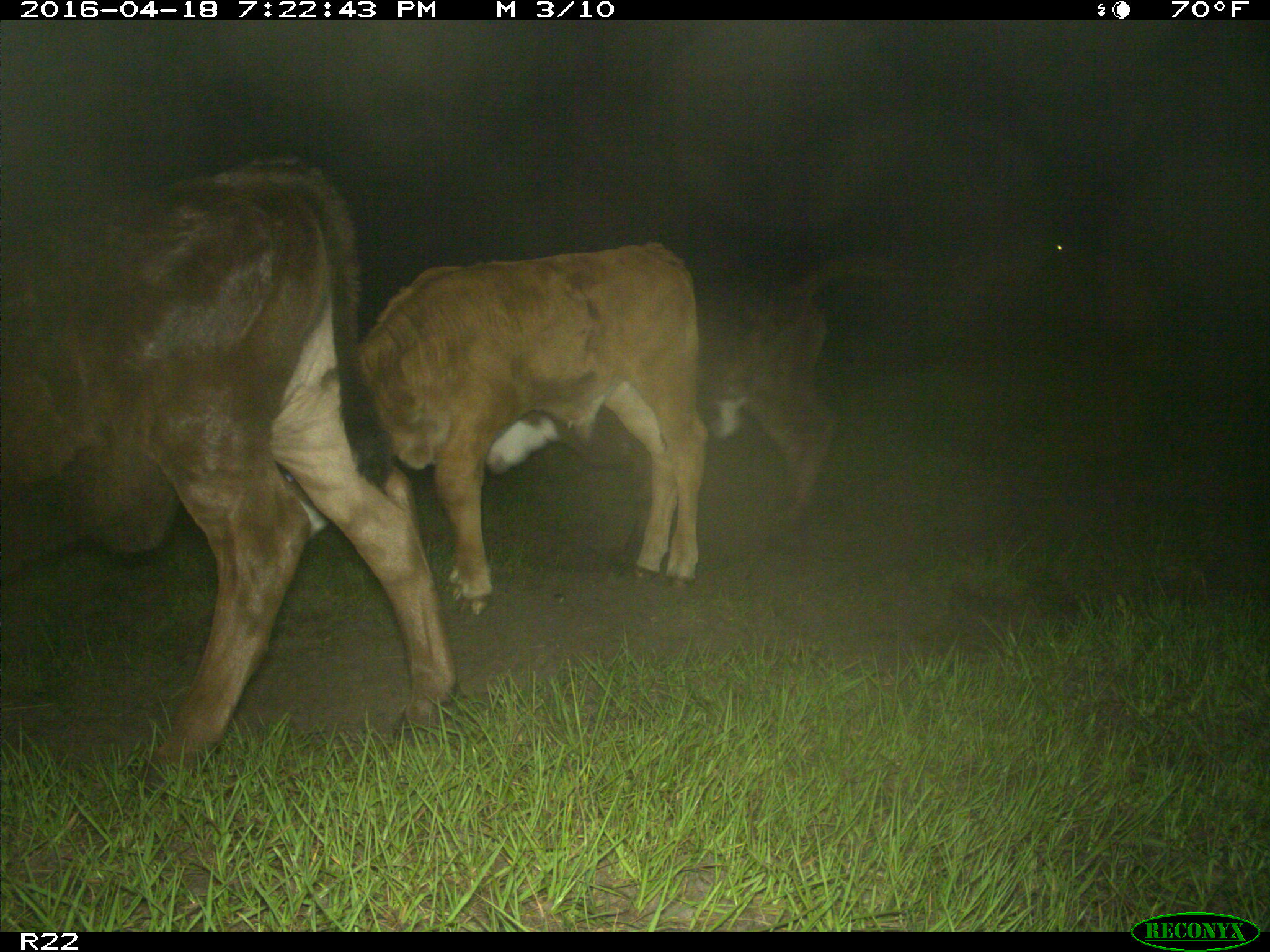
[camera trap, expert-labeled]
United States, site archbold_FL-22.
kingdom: Animalia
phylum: Chordata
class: Mammalia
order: Artiodactyla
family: Bovidae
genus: Bos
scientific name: Bos taurus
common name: domestic cow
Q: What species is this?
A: Bos taurus (domestic cow).